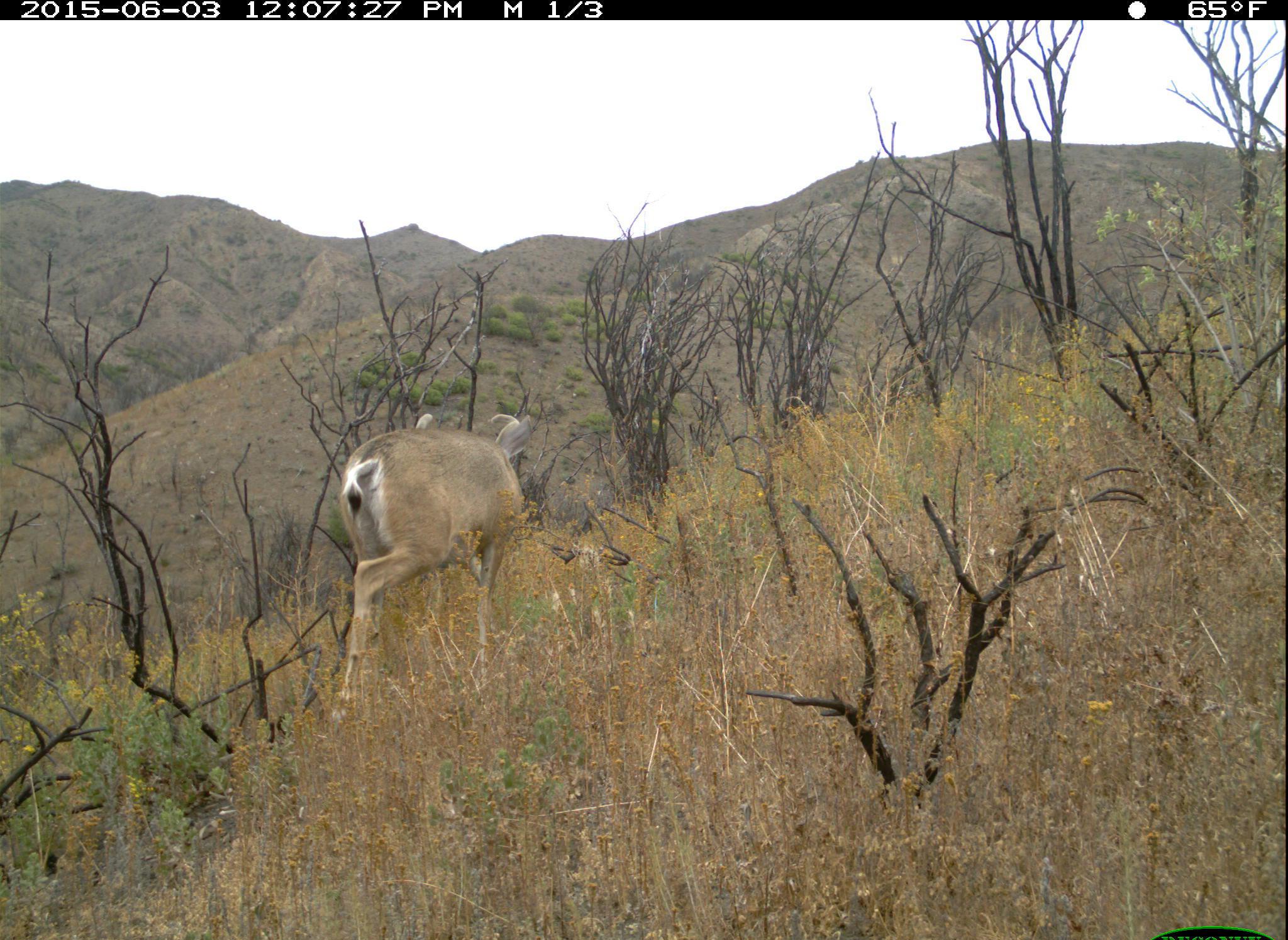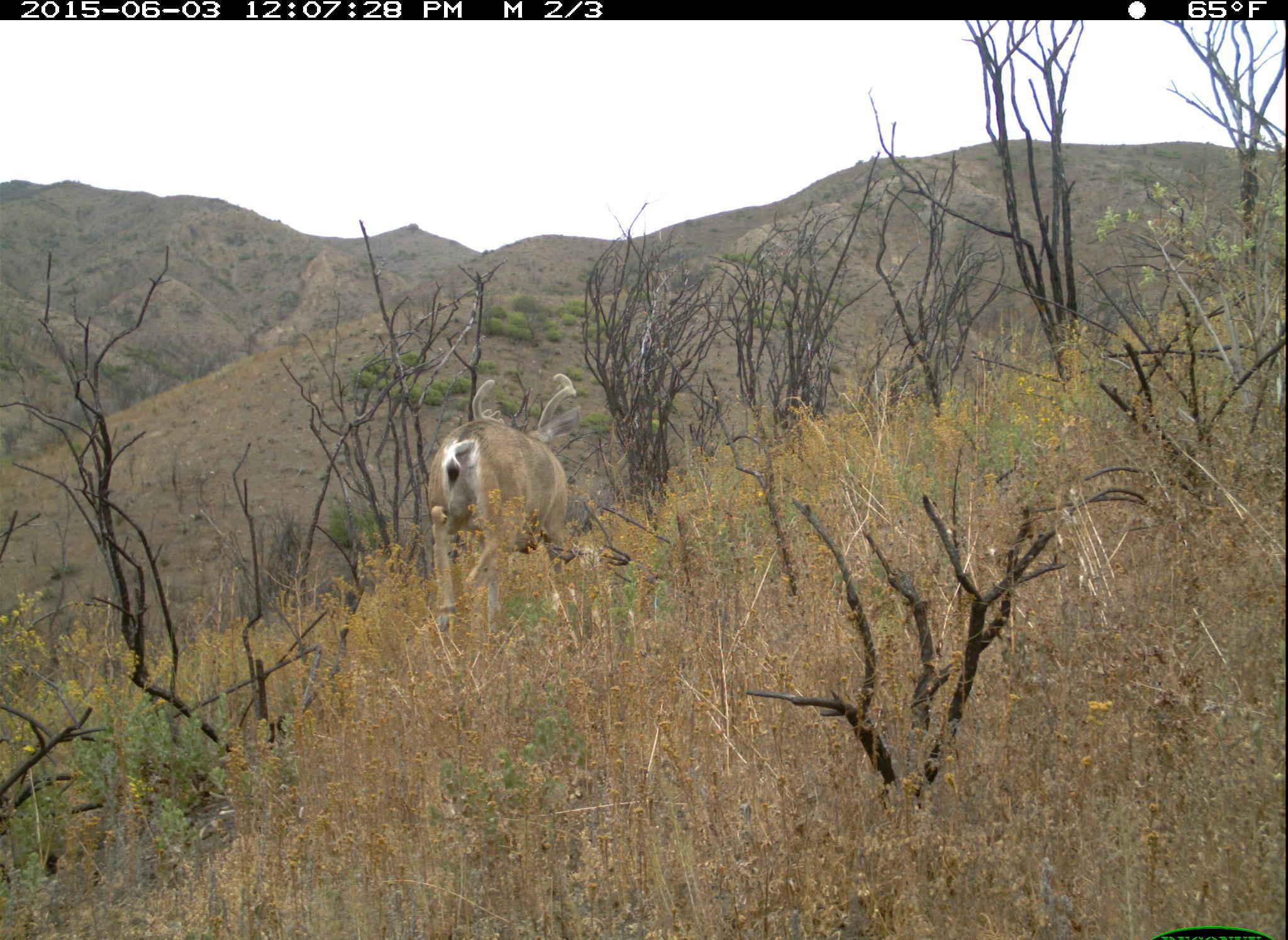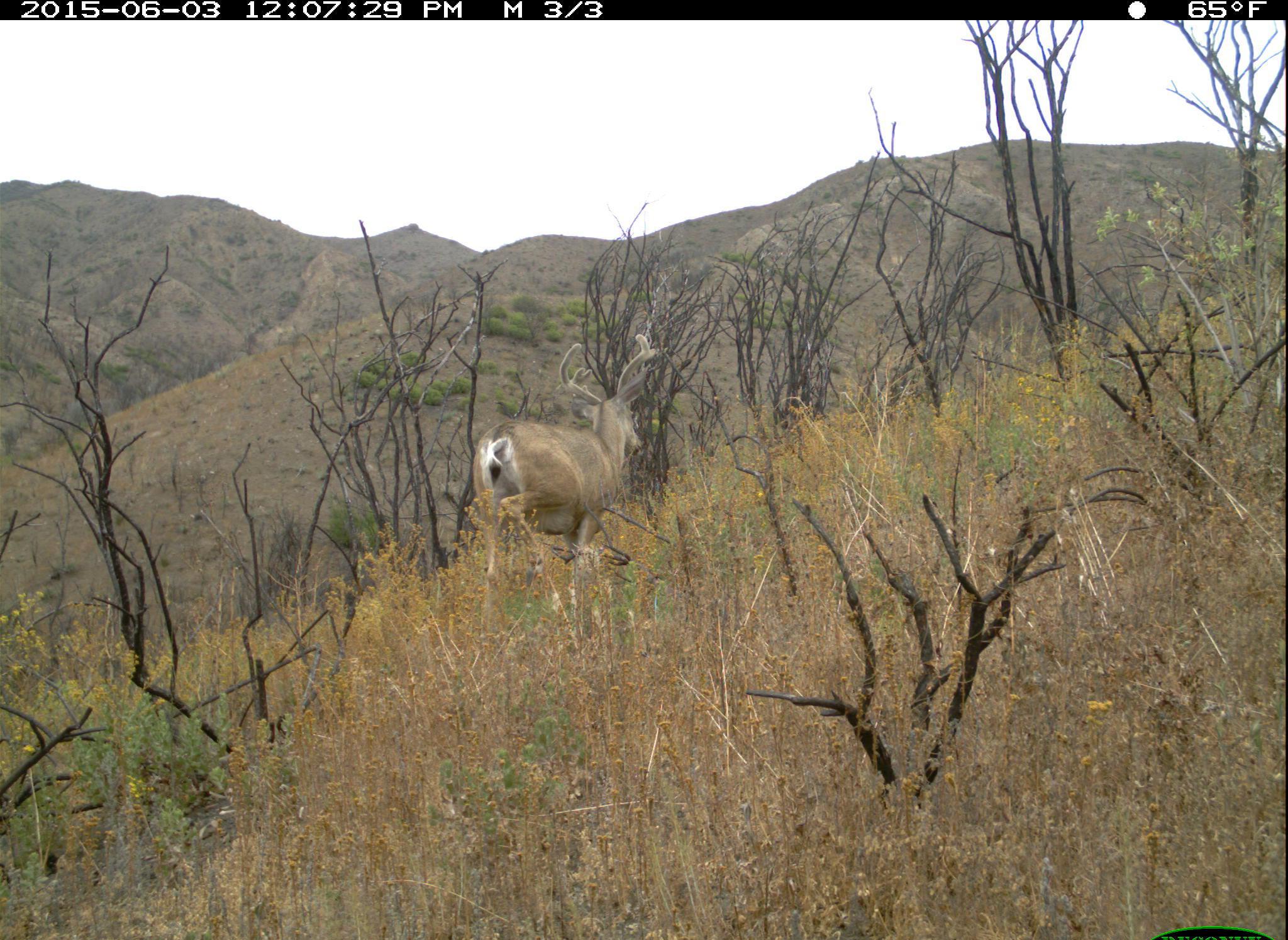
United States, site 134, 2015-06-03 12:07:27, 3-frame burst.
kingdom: Animalia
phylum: Chordata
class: Mammalia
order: Artiodactyla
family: Cervidae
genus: Odocoileus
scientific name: Odocoileus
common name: deer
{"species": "deer (Odocoileus)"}